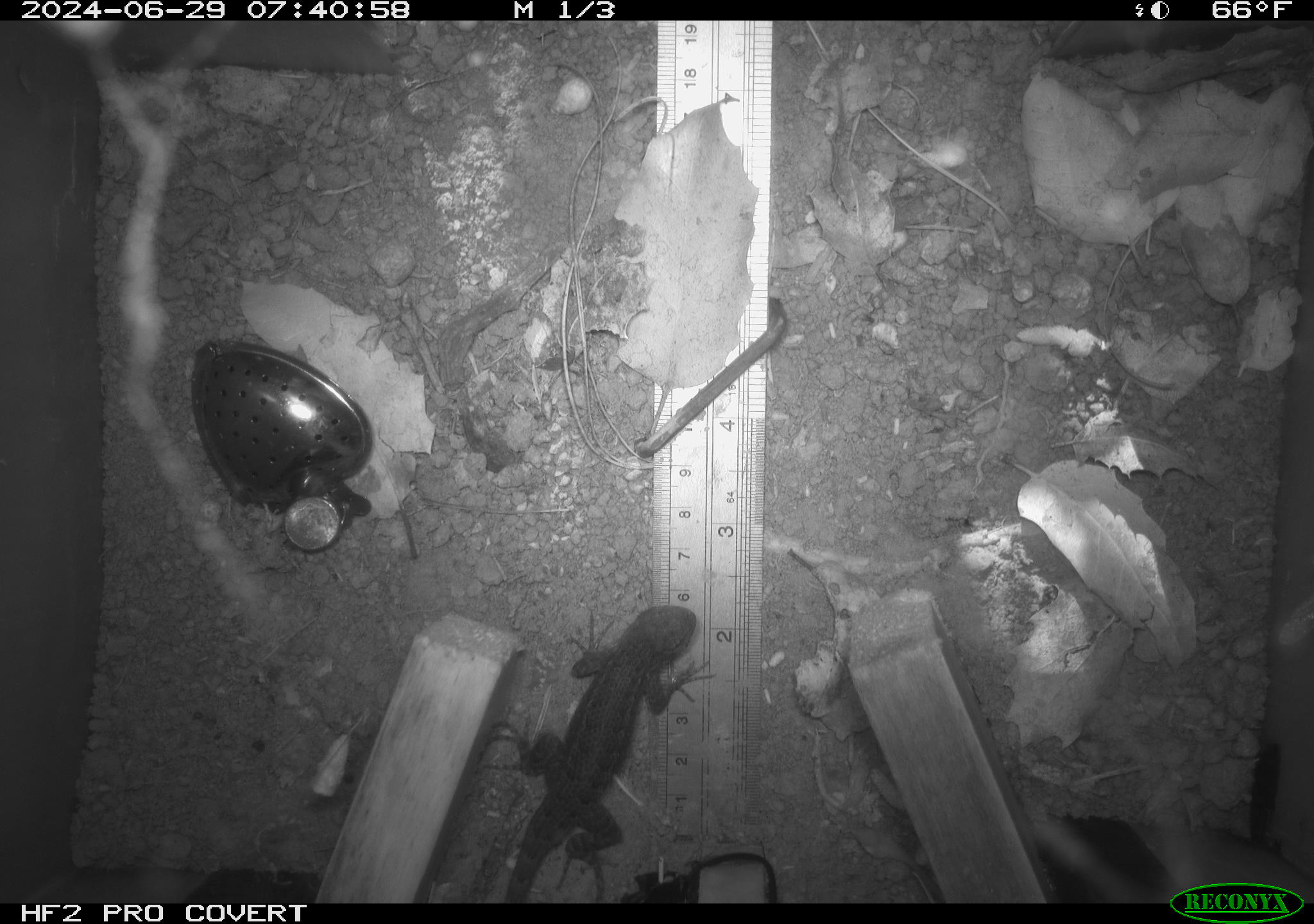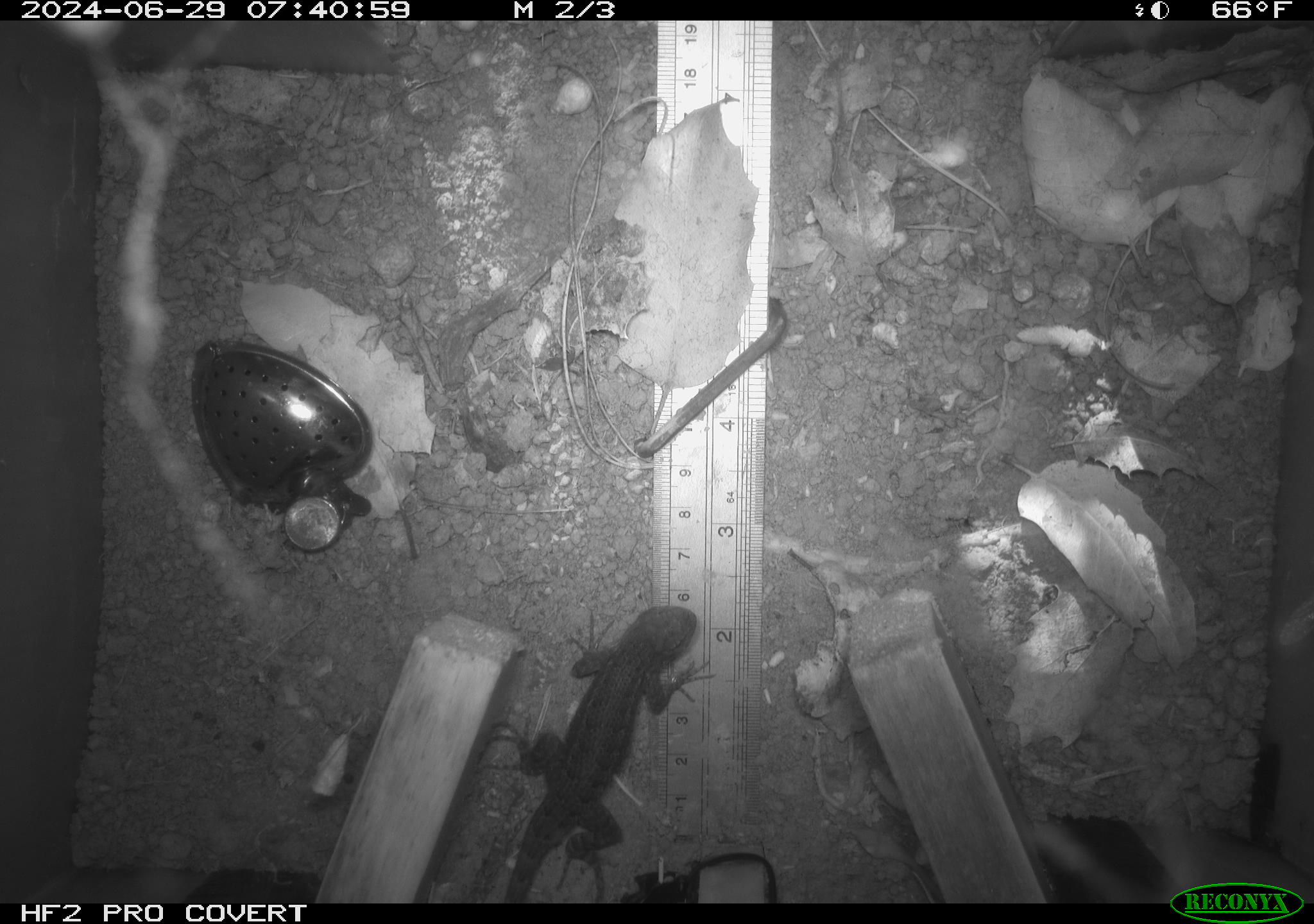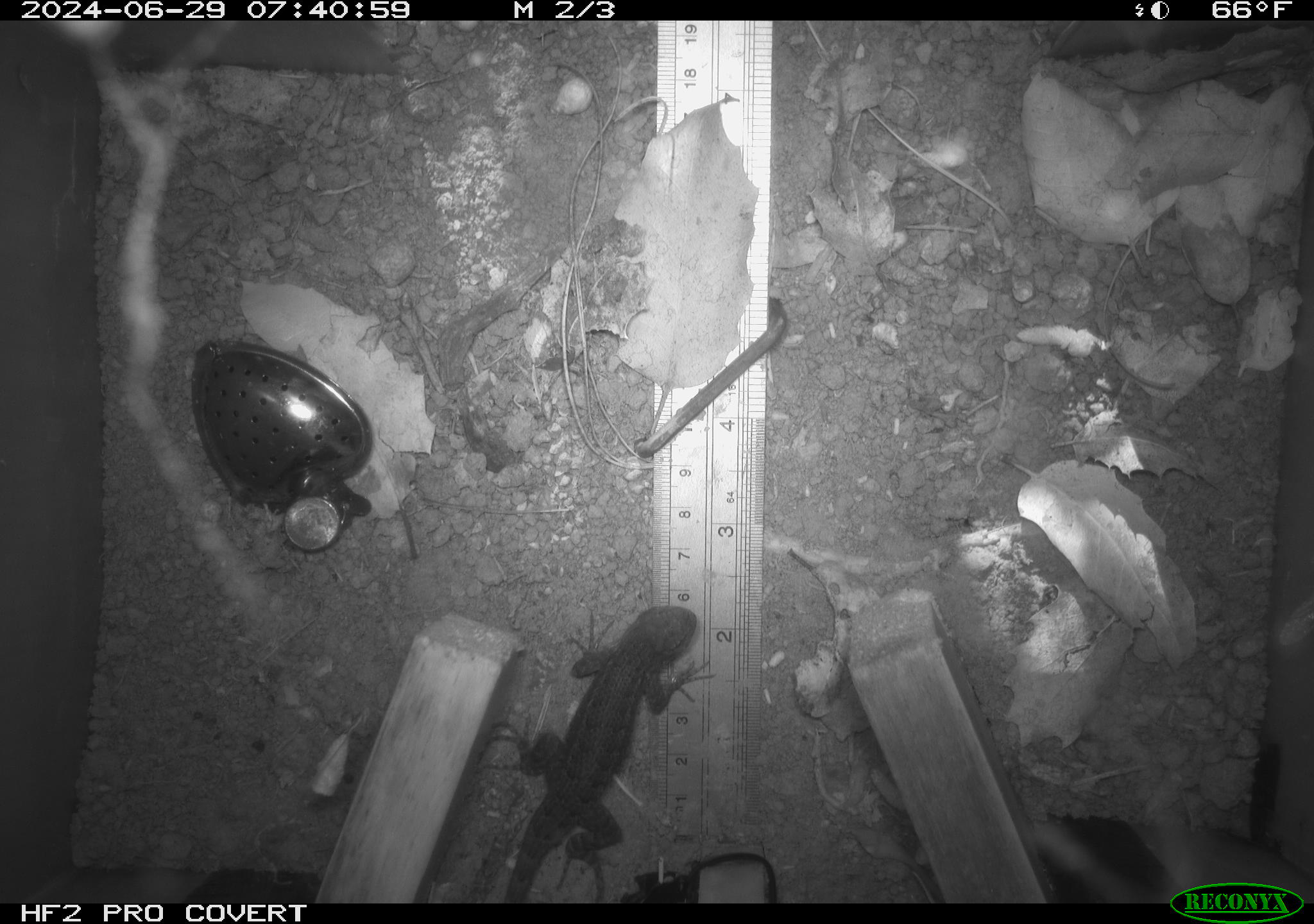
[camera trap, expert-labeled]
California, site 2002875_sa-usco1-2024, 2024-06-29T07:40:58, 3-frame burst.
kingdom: Animalia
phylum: Chordata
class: Reptilia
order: Squamata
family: Phrynosomatidae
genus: Sceloporus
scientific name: Sceloporus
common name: spiny lizards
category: sceloporus species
Sceloporus species (spiny lizards) (Sceloporus).